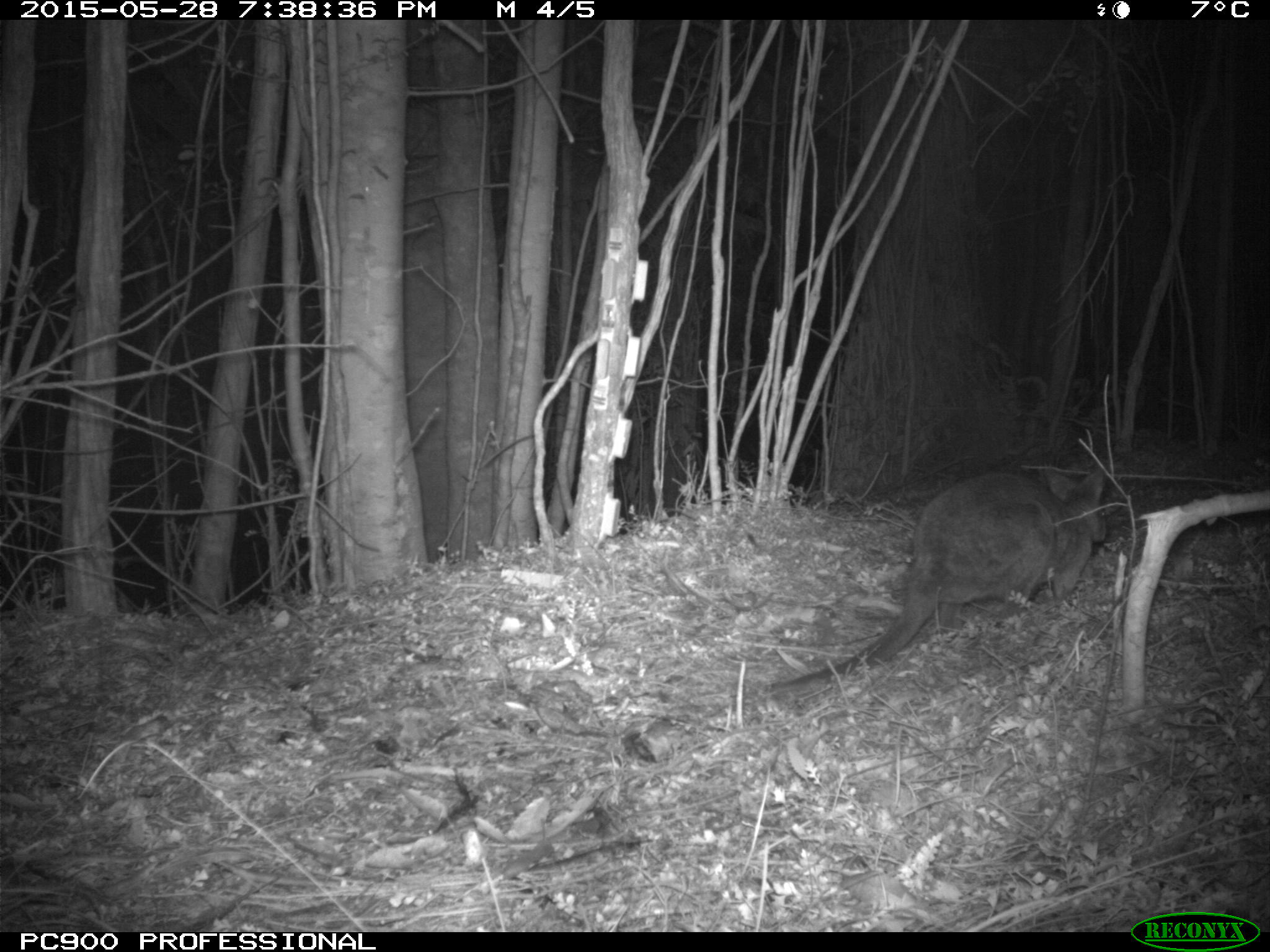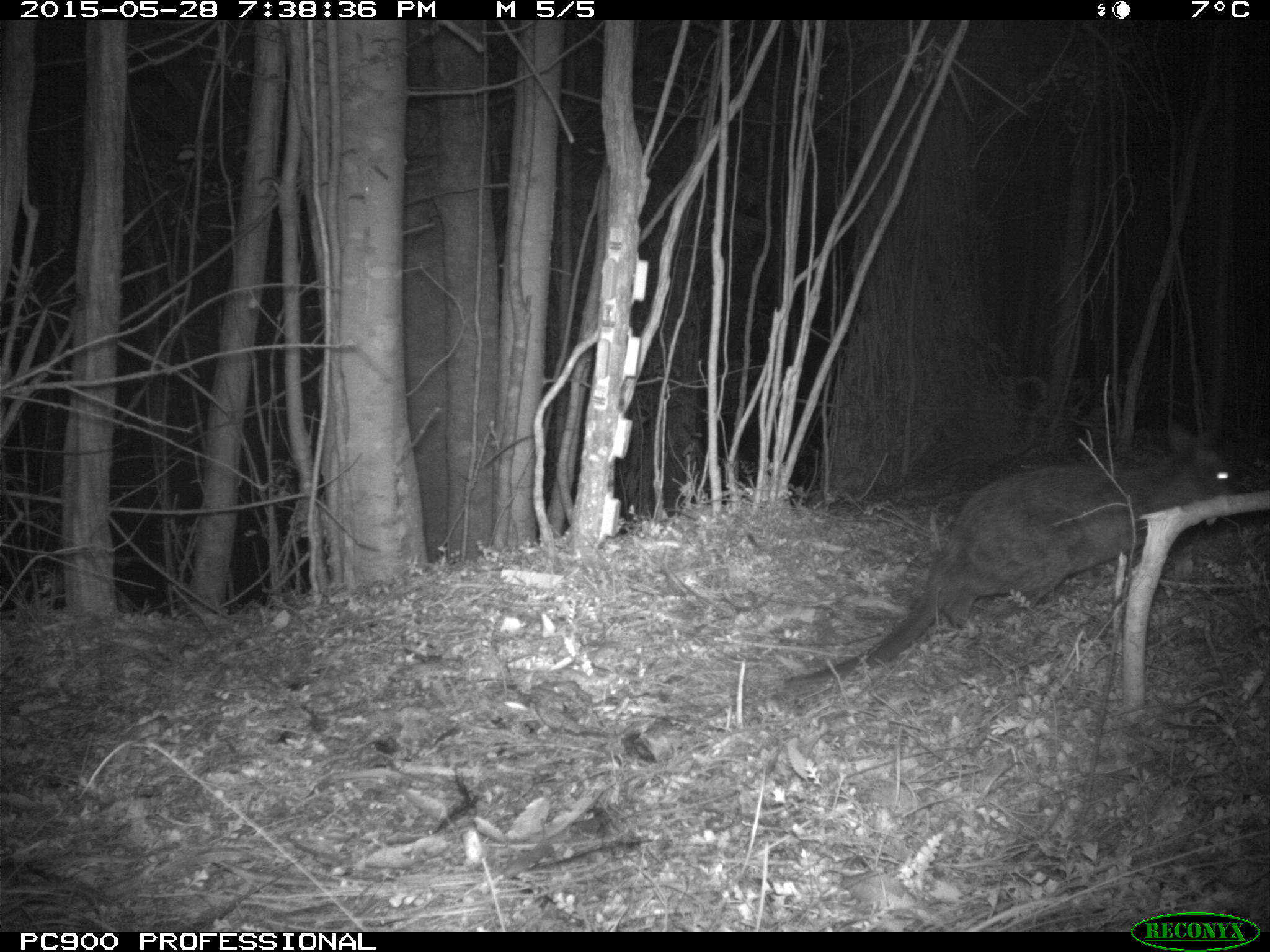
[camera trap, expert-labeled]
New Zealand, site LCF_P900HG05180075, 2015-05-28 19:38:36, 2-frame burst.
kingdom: Animalia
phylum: Chordata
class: Mammalia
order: Diprotodontia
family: Macropodidae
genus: Notamacropus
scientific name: Notamacropus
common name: wallaby